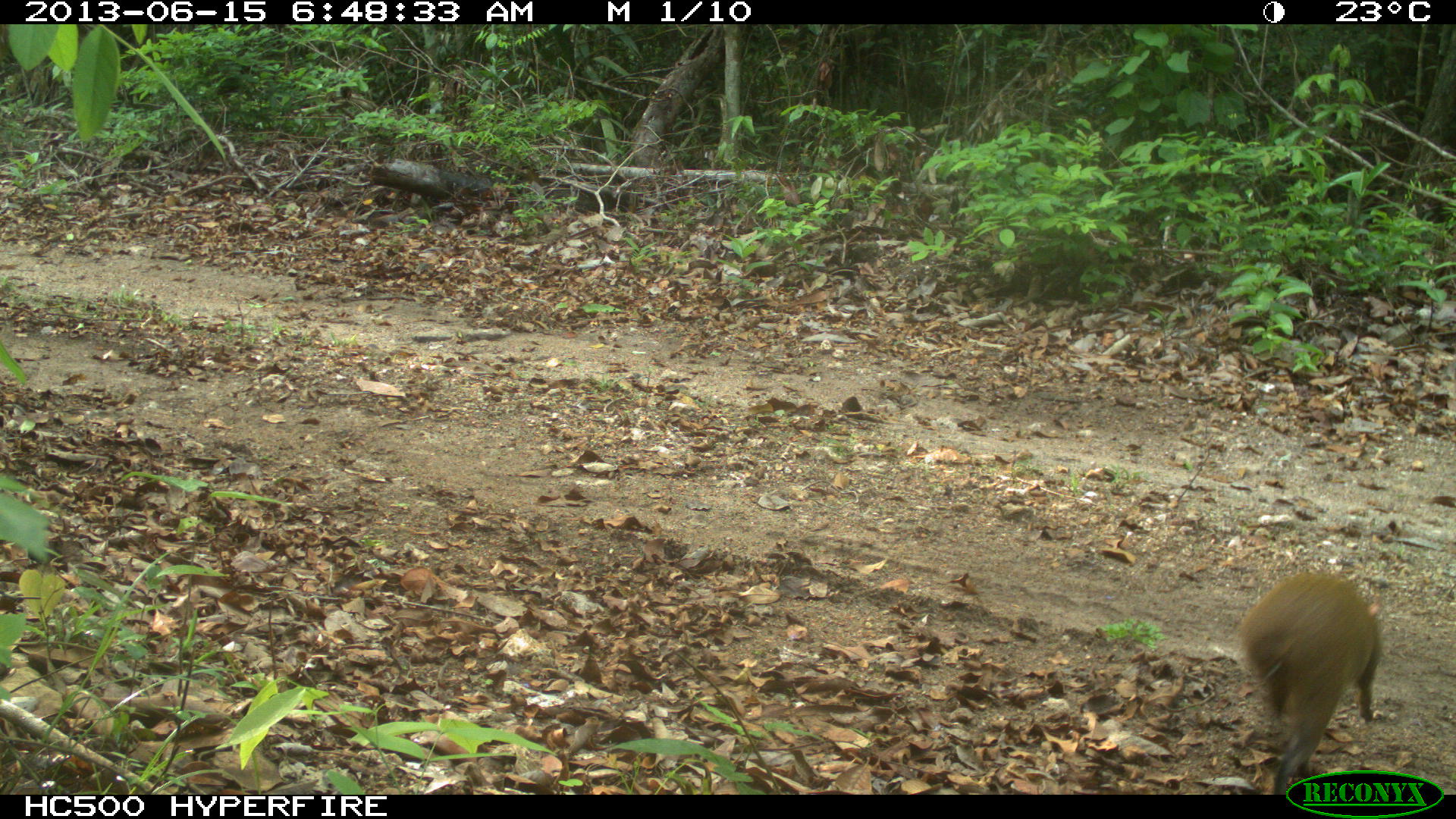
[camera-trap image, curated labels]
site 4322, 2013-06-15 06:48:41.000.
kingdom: Animalia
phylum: Chordata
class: Mammalia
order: Rodentia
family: Dasyproctidae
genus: Dasyprocta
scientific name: Dasyprocta punctata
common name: central american agouti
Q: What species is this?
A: Dasyprocta punctata (central american agouti).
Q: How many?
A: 1.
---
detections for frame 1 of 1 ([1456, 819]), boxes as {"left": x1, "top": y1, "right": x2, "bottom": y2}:
dasyprocta punctata: {"left": 1236, "top": 568, "right": 1386, "bottom": 793}